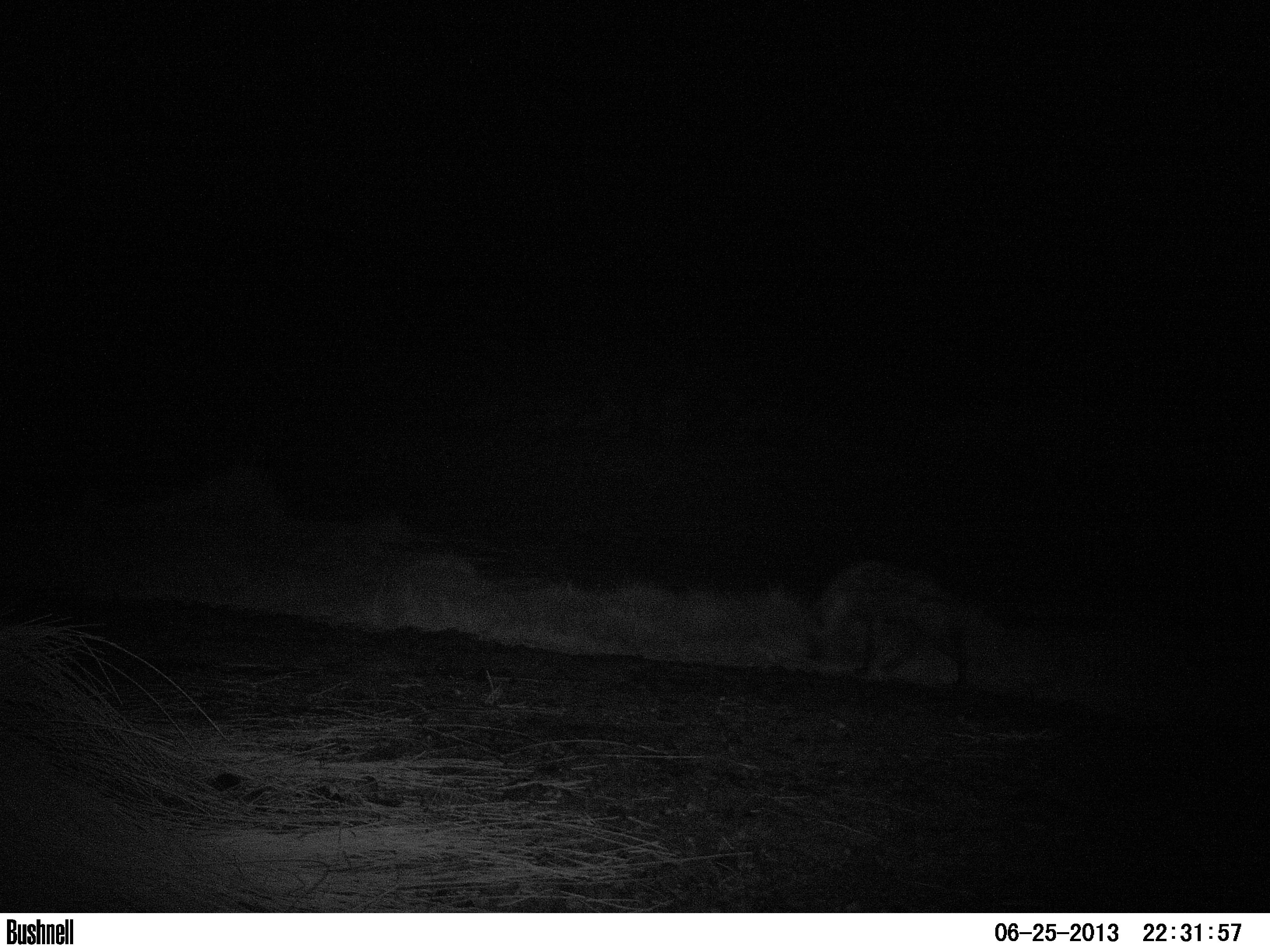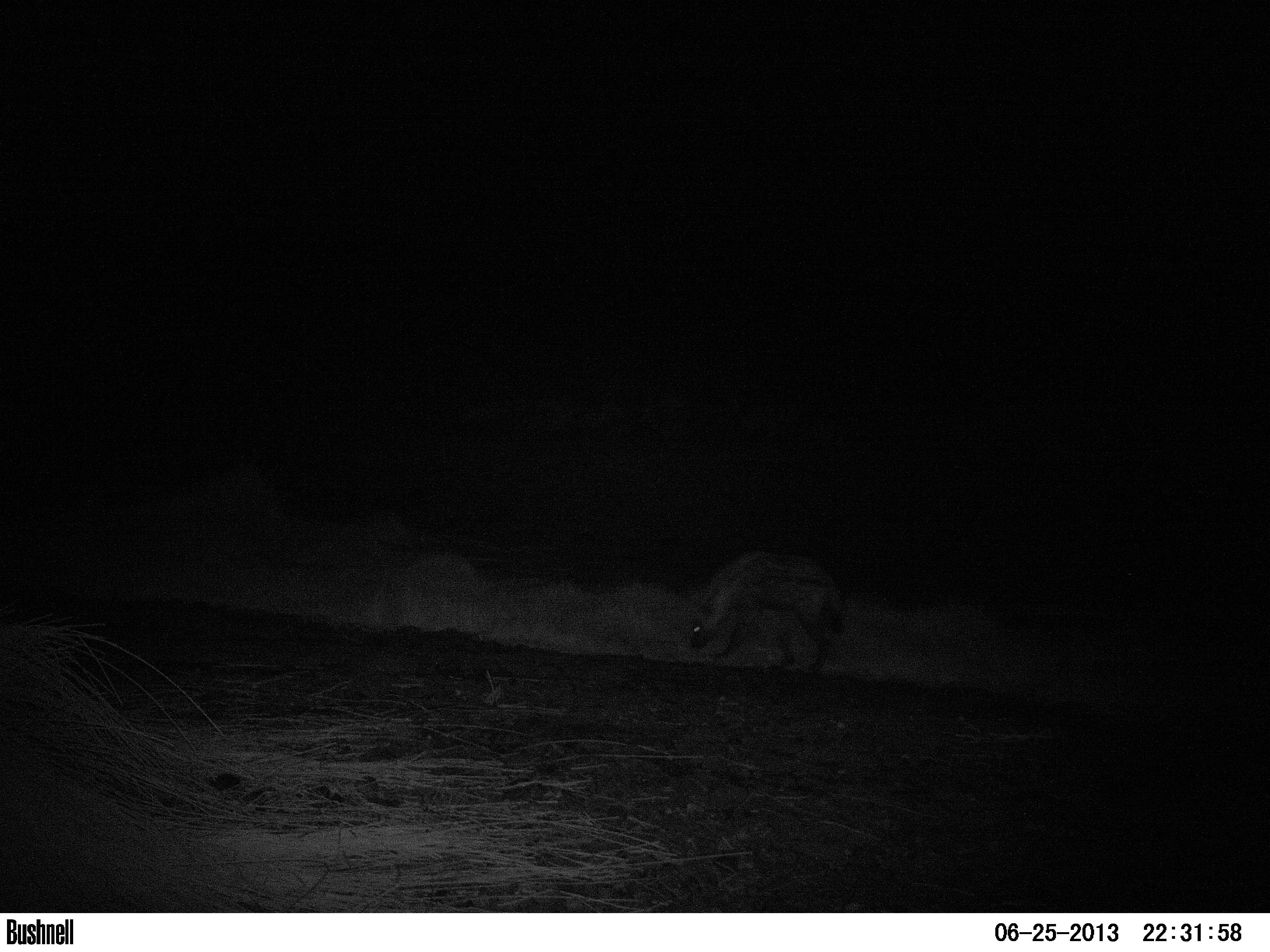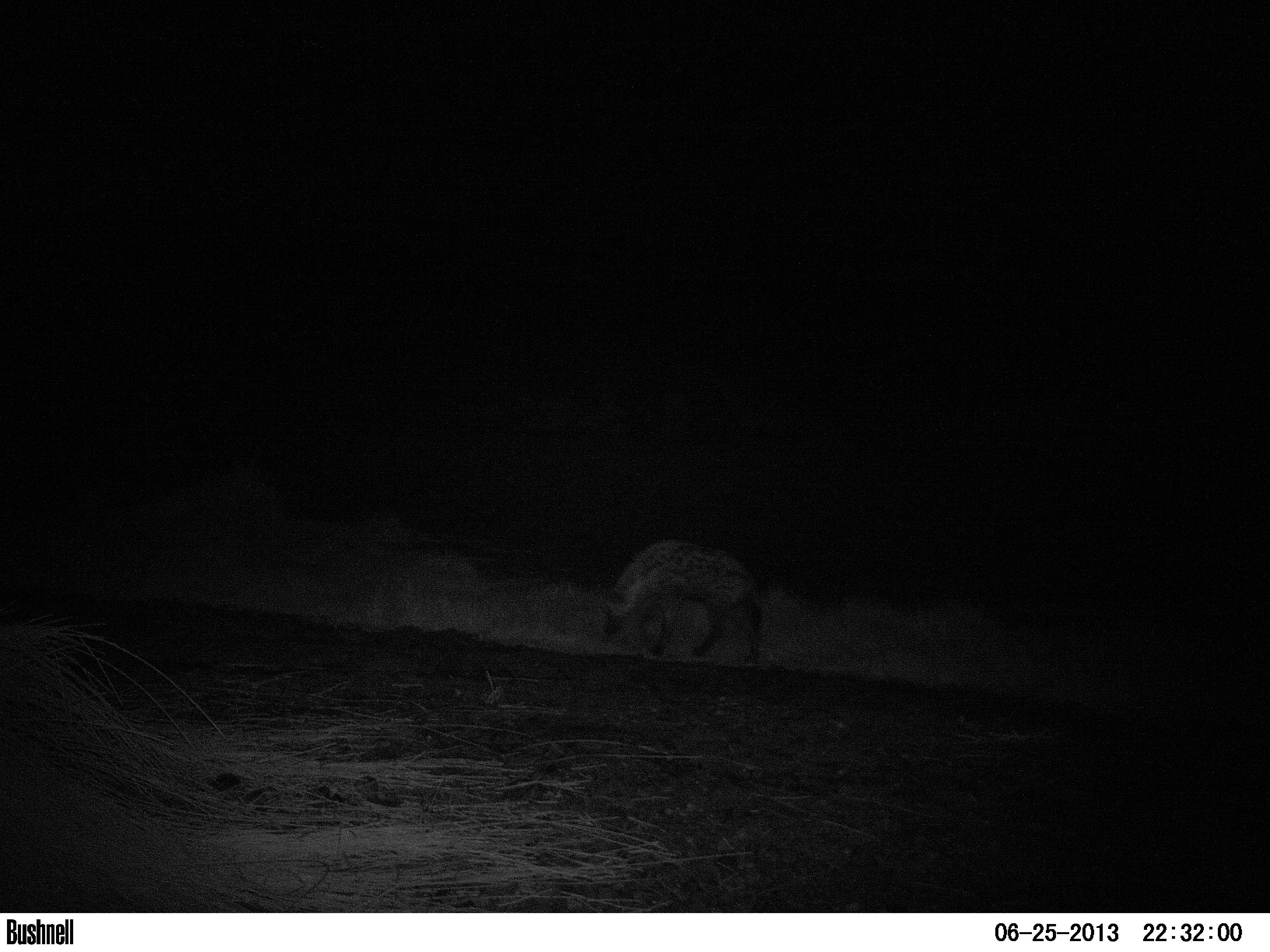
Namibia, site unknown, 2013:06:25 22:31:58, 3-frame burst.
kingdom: Animalia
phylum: Chordata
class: Mammalia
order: Carnivora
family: Hyaenidae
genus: Crocuta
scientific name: Crocuta crocuta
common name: spotted hyena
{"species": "Crocuta crocuta (spotted hyena)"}